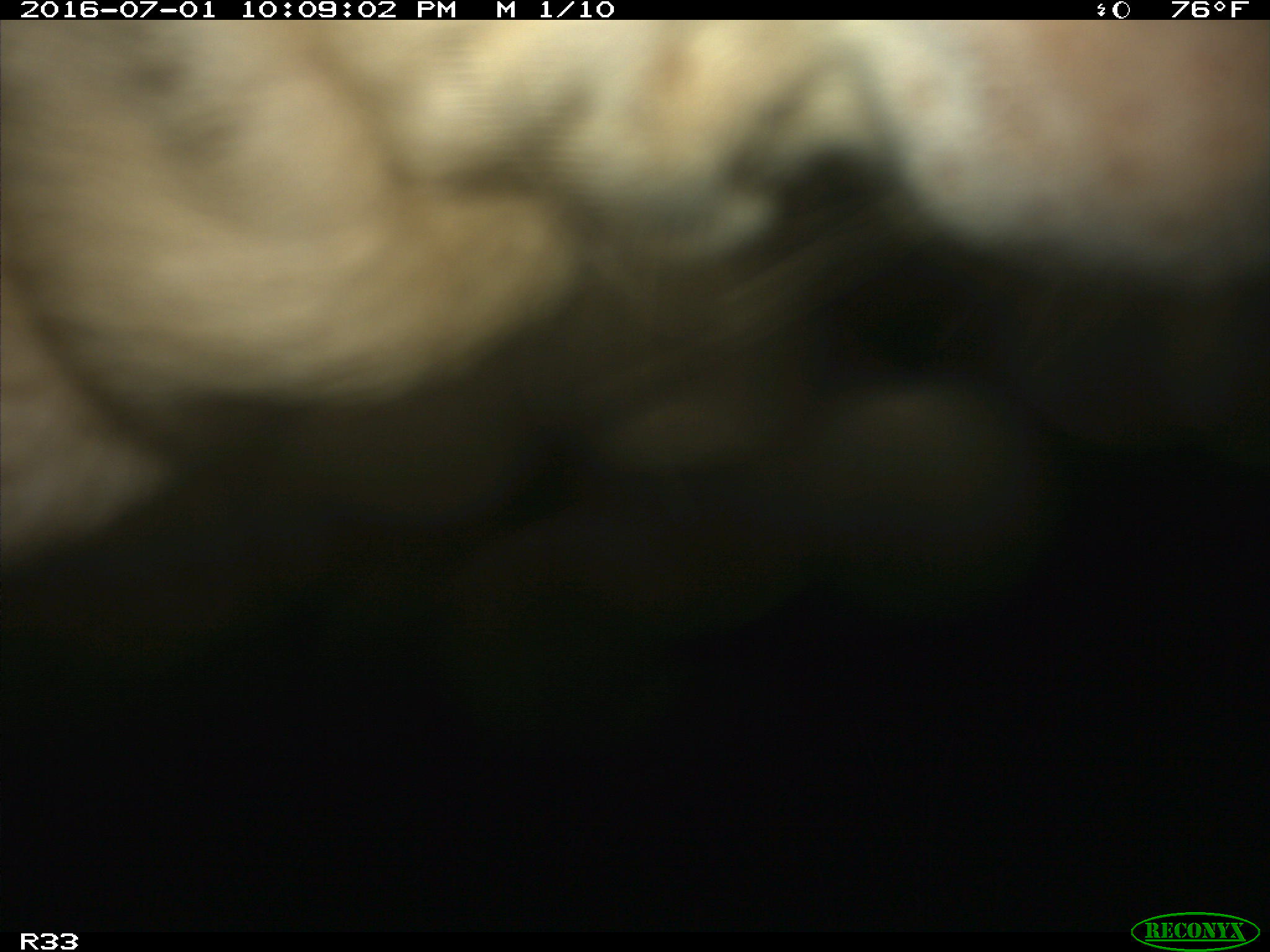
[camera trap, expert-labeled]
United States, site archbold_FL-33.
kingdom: Animalia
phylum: Chordata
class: Mammalia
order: Artiodactyla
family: Bovidae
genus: Bos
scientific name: Bos taurus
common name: domestic cow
Bos taurus (domestic cow).